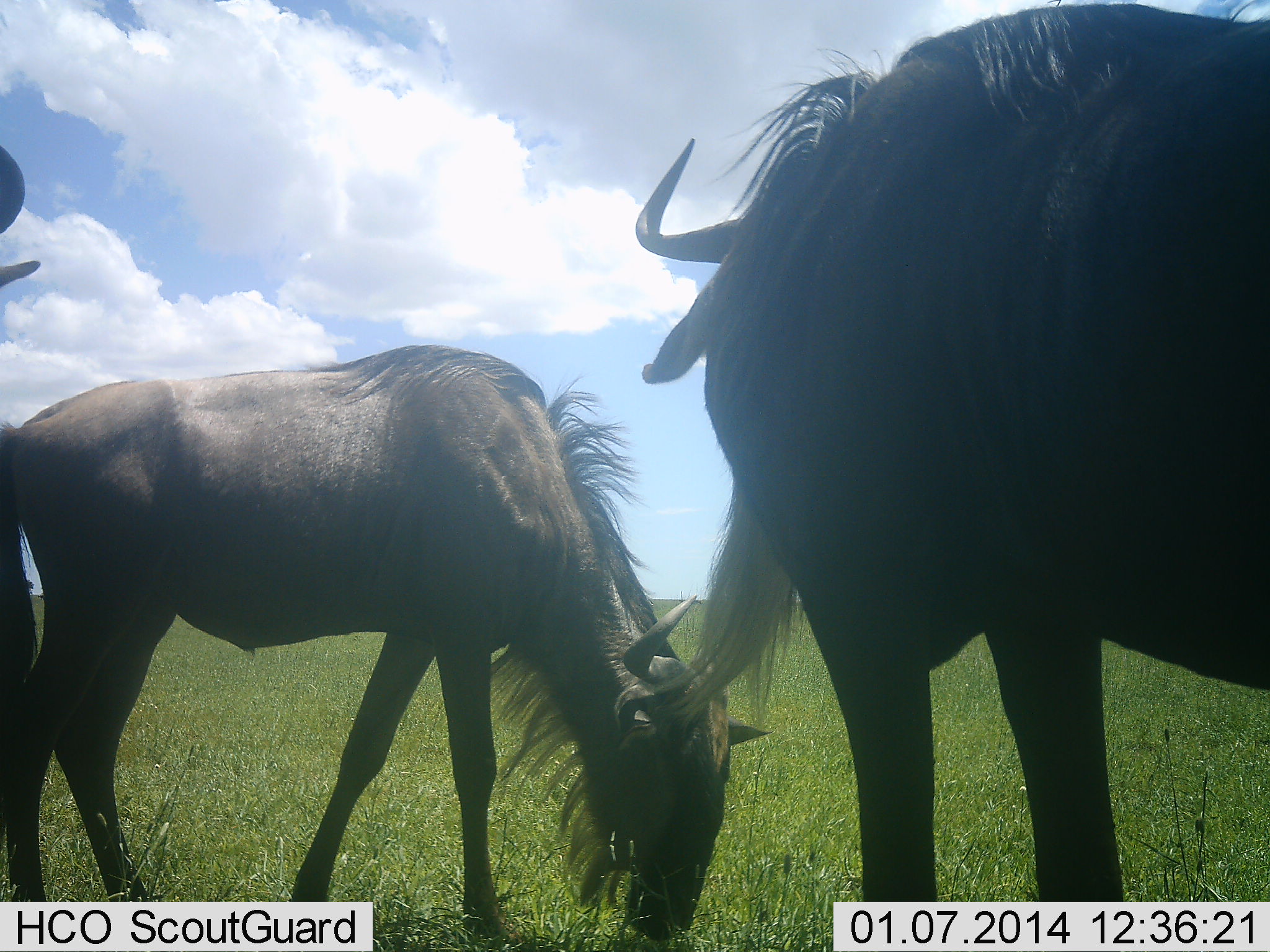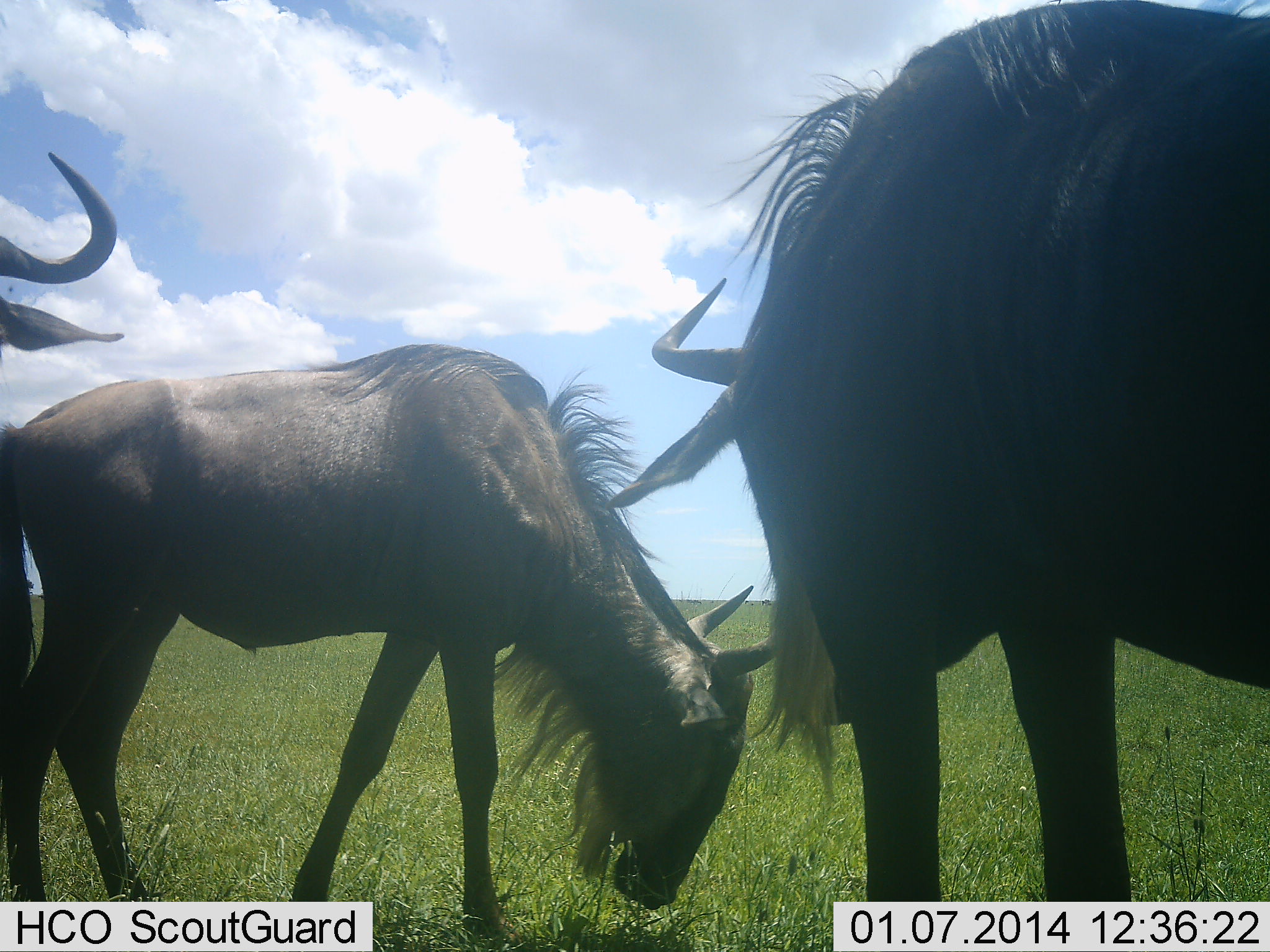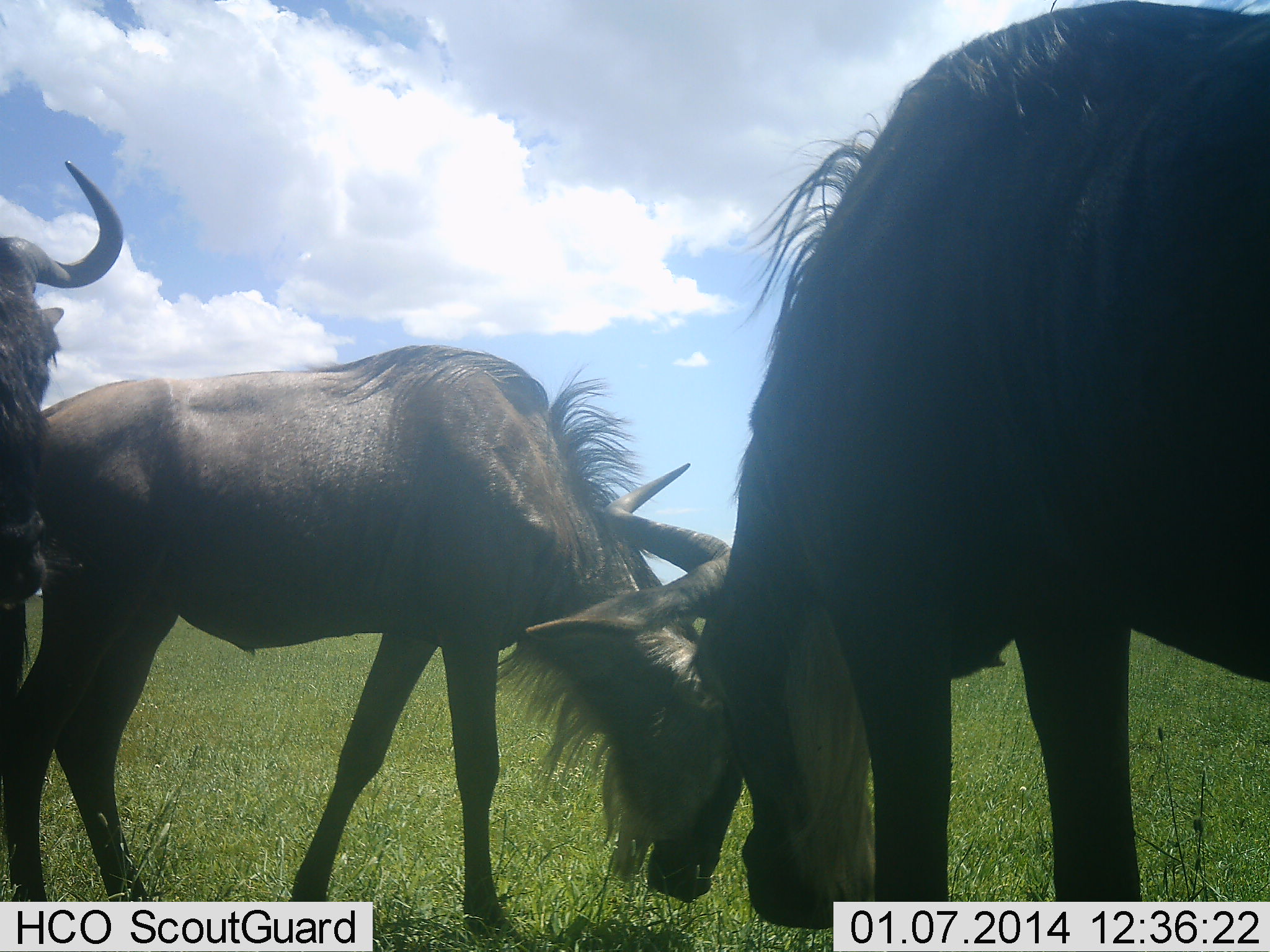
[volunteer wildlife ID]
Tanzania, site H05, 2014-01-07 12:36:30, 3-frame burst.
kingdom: Animalia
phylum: Chordata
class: Mammalia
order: Artiodactyla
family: Bovidae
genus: Connochaetes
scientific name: Connochaetes taurinus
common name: blue wildebeest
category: wildebeest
Wildebeest (blue wildebeest) (Connochaetes taurinus), count 3. Behavior (volunteer vote fractions): standing 70%, resting 20%, moving 10%, interacting 10%. Young present (vote fraction): 0%. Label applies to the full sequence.